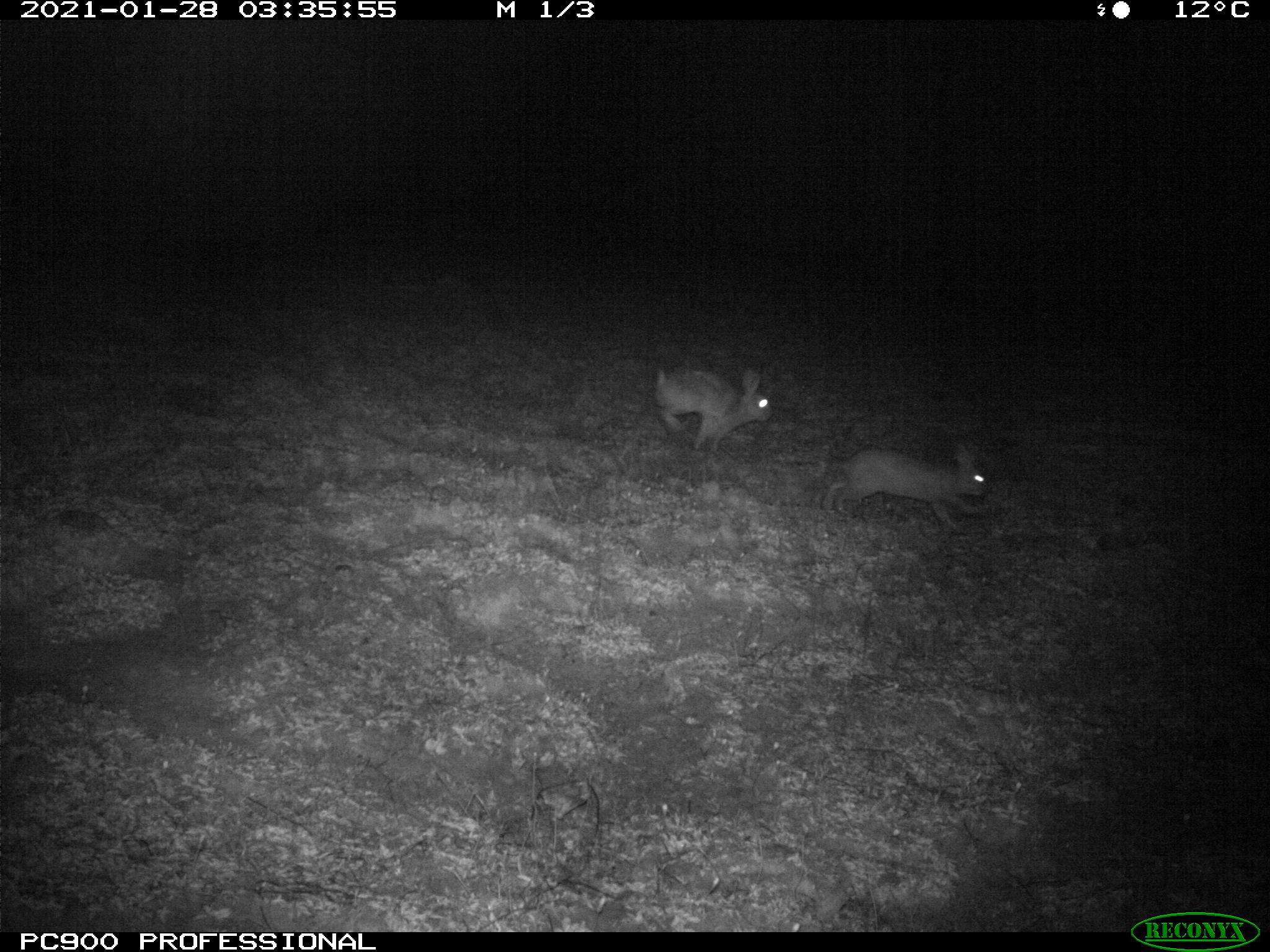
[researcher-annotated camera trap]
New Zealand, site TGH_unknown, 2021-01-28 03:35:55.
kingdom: Animalia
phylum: Chordata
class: Mammalia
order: Lagomorpha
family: Leporidae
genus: Oryctolagus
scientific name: Oryctolagus cuniculus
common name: european rabbit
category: rabbit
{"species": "rabbit (european rabbit) (Oryctolagus cuniculus)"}